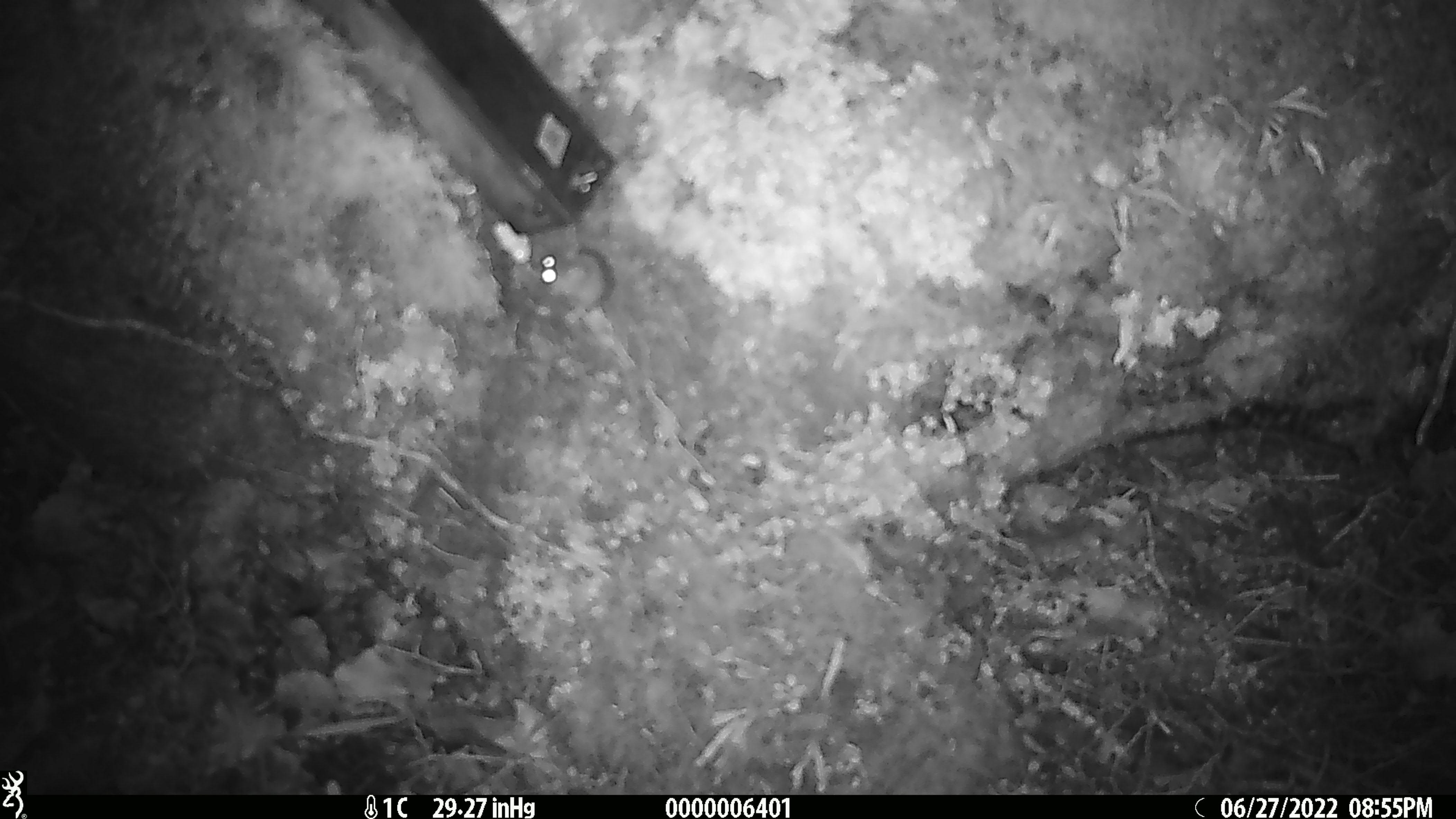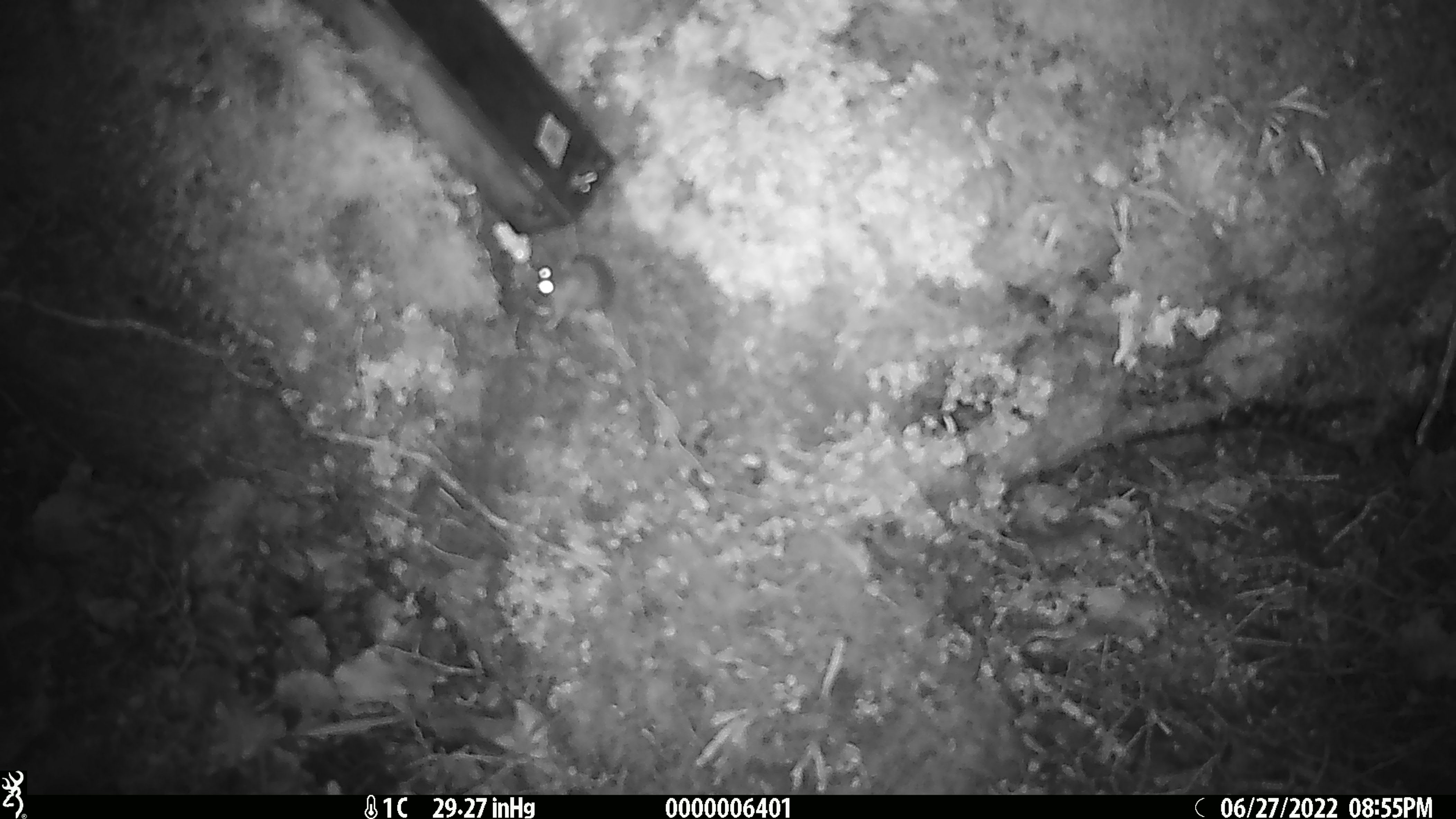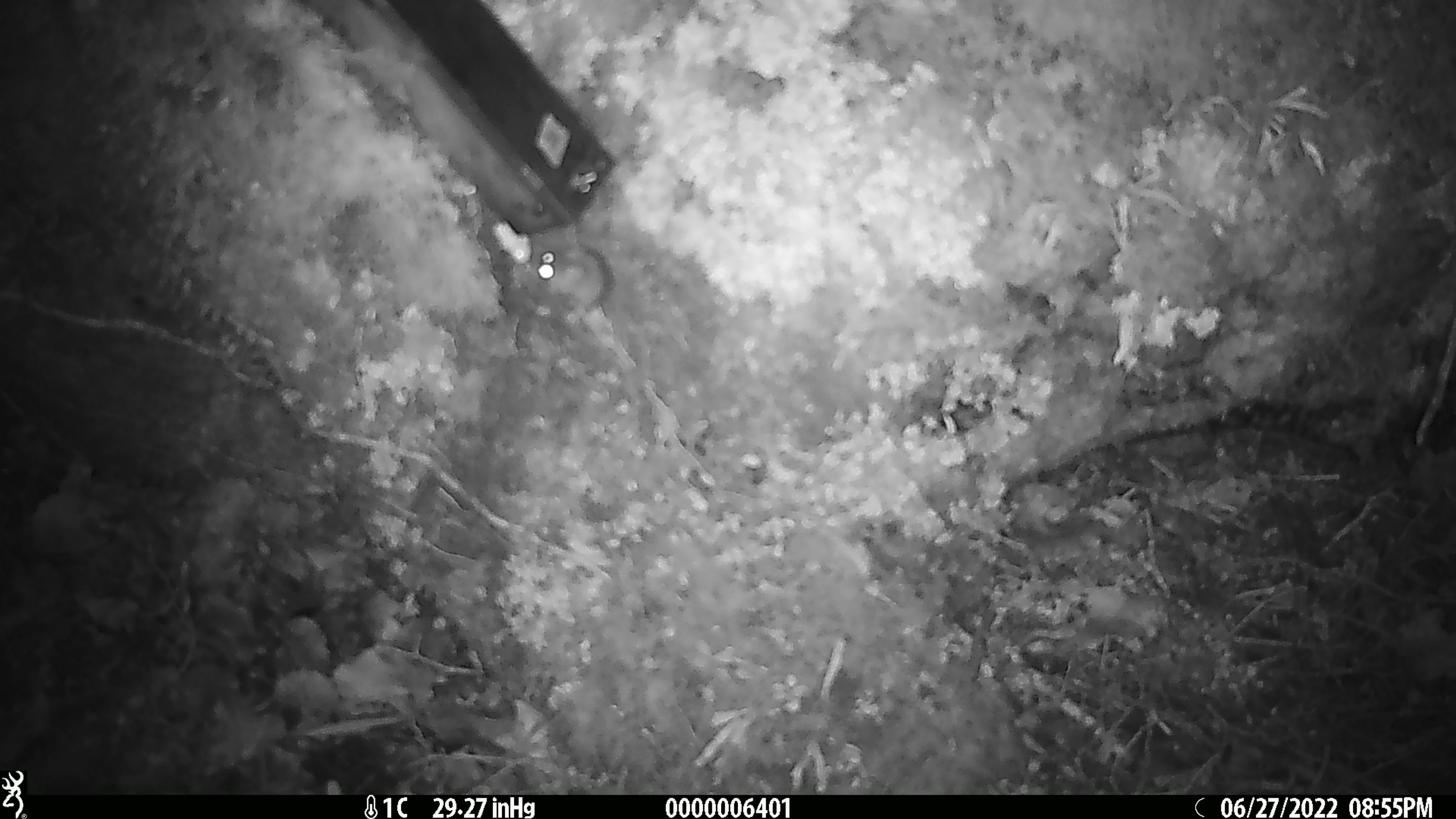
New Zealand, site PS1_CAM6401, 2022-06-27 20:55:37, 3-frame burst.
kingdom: Animalia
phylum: Chordata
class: Mammalia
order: Rodentia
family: Muridae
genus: Mus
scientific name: Mus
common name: mouse